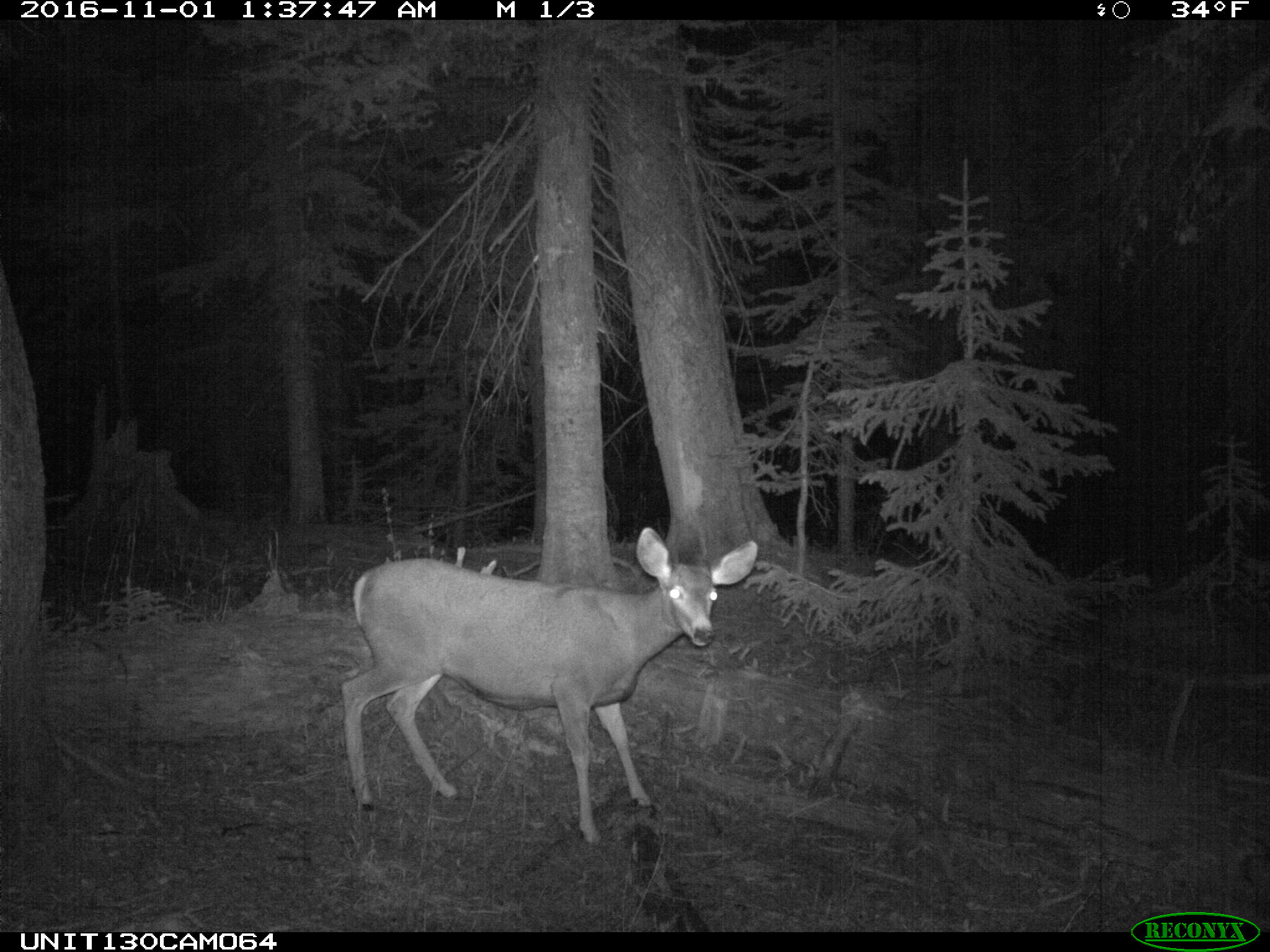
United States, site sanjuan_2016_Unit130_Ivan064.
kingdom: Animalia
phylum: Chordata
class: Mammalia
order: Artiodactyla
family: Cervidae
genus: Odocoileus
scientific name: Odocoileus hemionus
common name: mule deer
Odocoileus hemionus (mule deer).